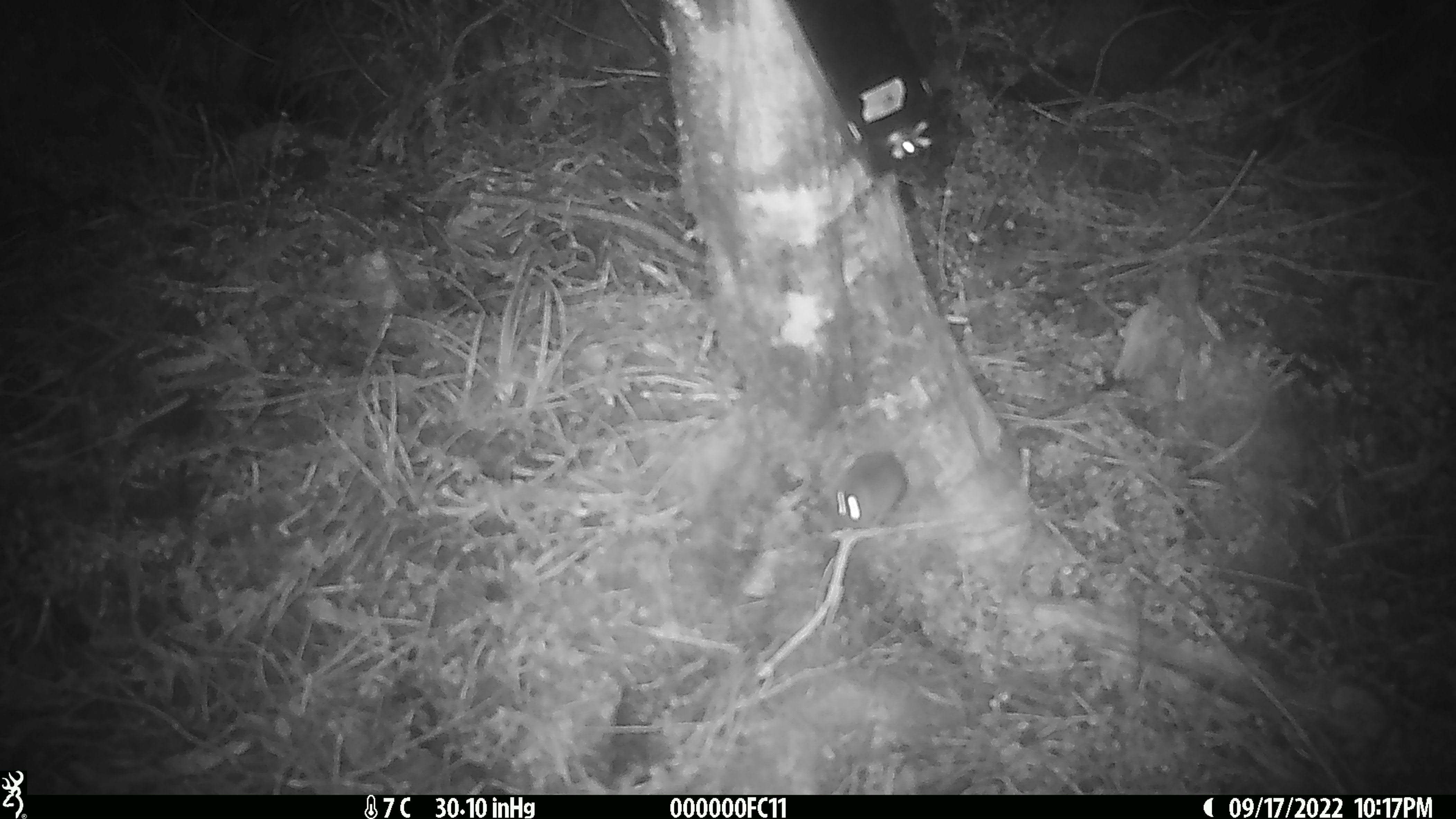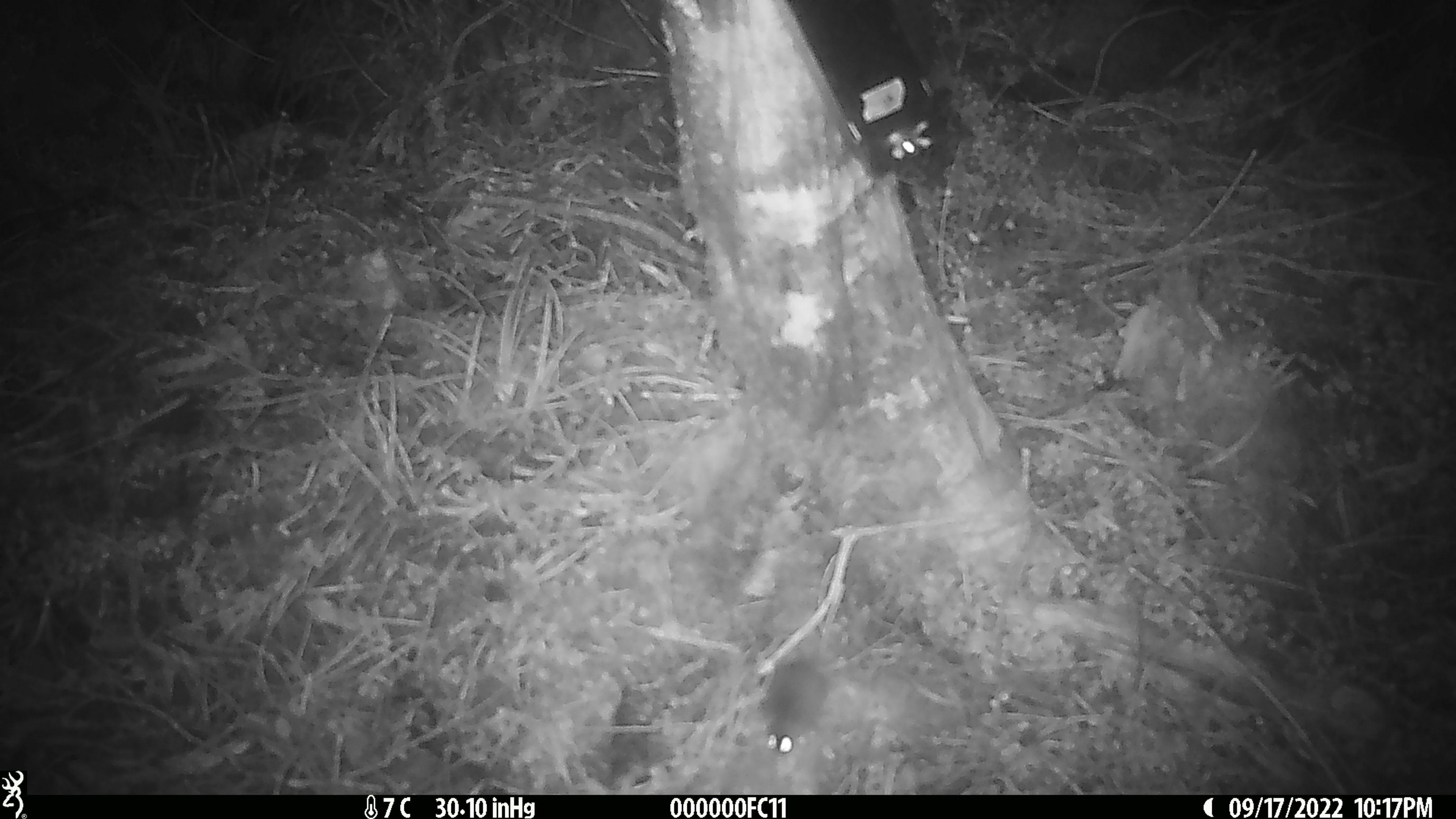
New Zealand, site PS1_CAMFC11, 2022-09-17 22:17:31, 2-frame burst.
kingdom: Animalia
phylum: Chordata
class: Mammalia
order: Rodentia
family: Muridae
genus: Mus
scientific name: Mus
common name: mouse